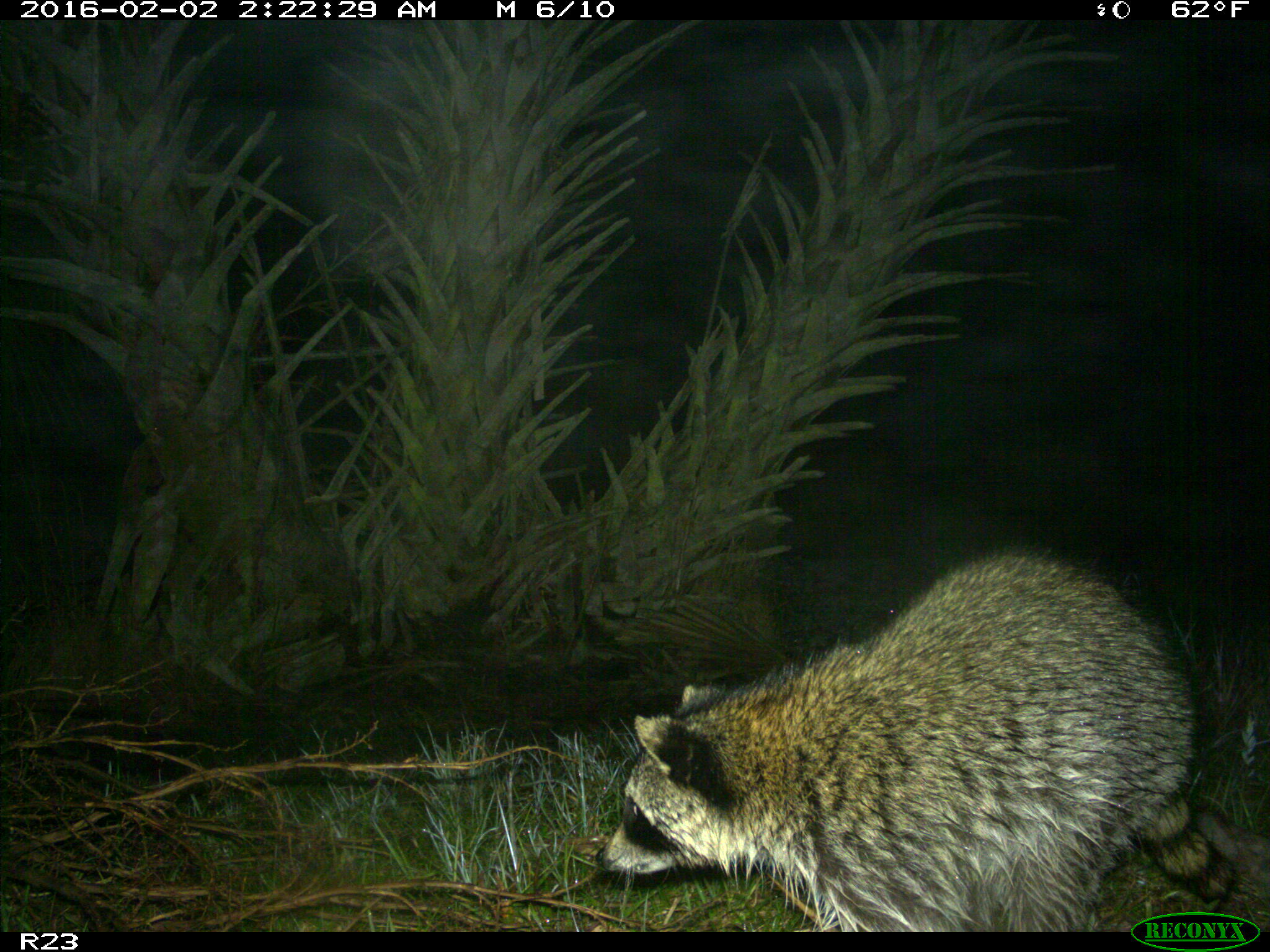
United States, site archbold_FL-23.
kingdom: Animalia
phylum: Chordata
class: Mammalia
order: Carnivora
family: Procyonidae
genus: Procyon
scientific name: Procyon lotor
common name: common raccoon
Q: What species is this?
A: Procyon lotor (common raccoon).